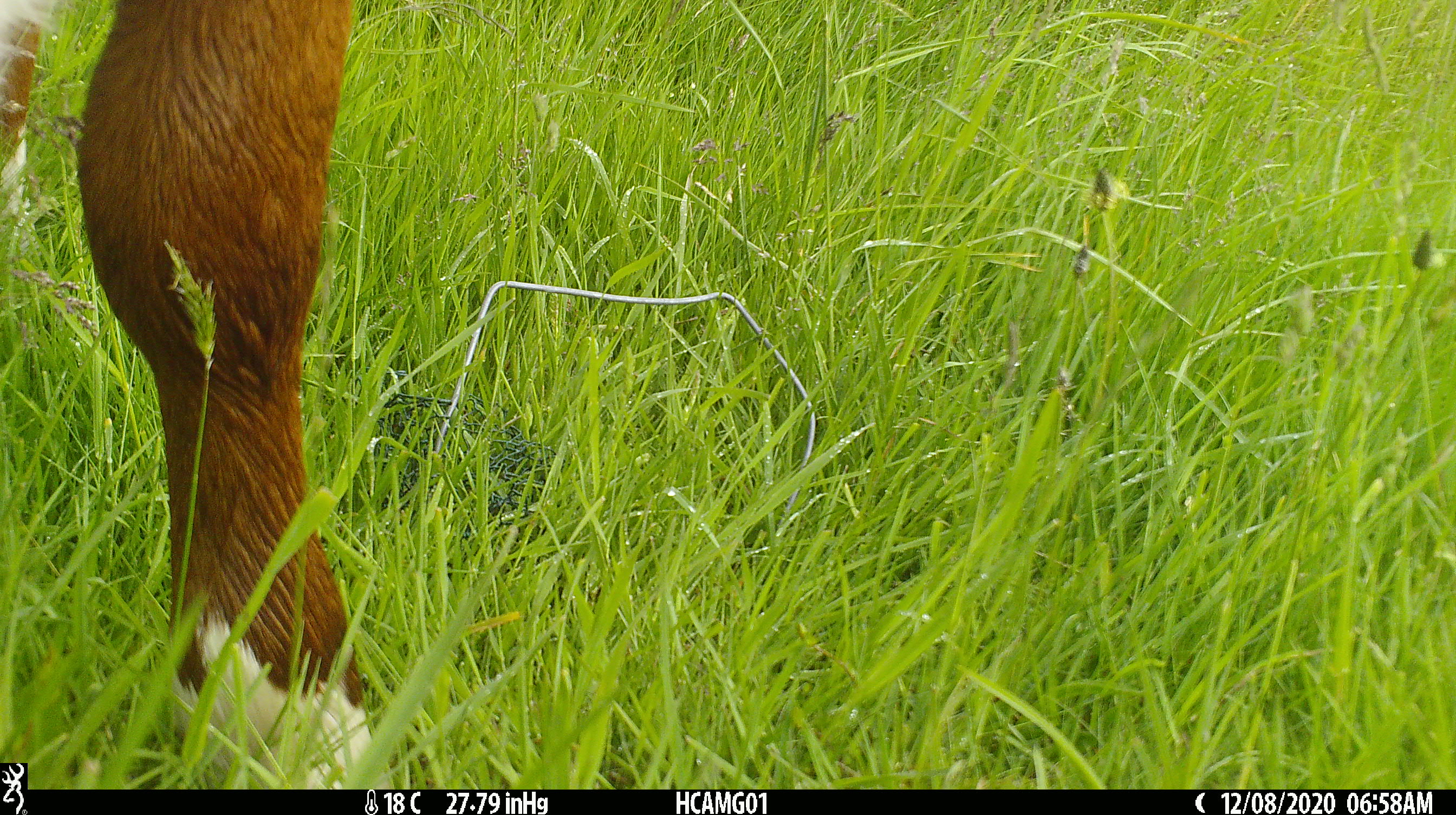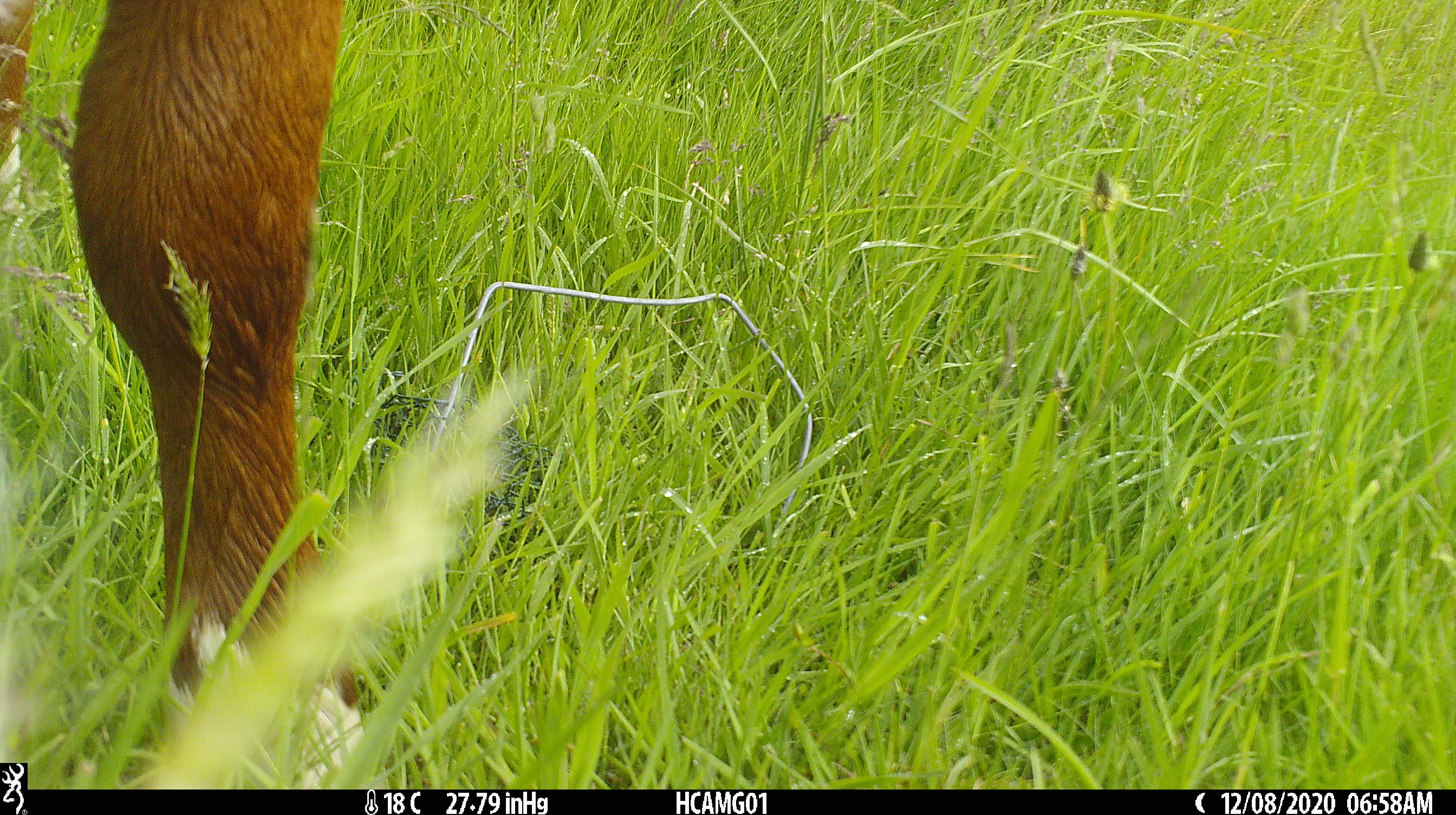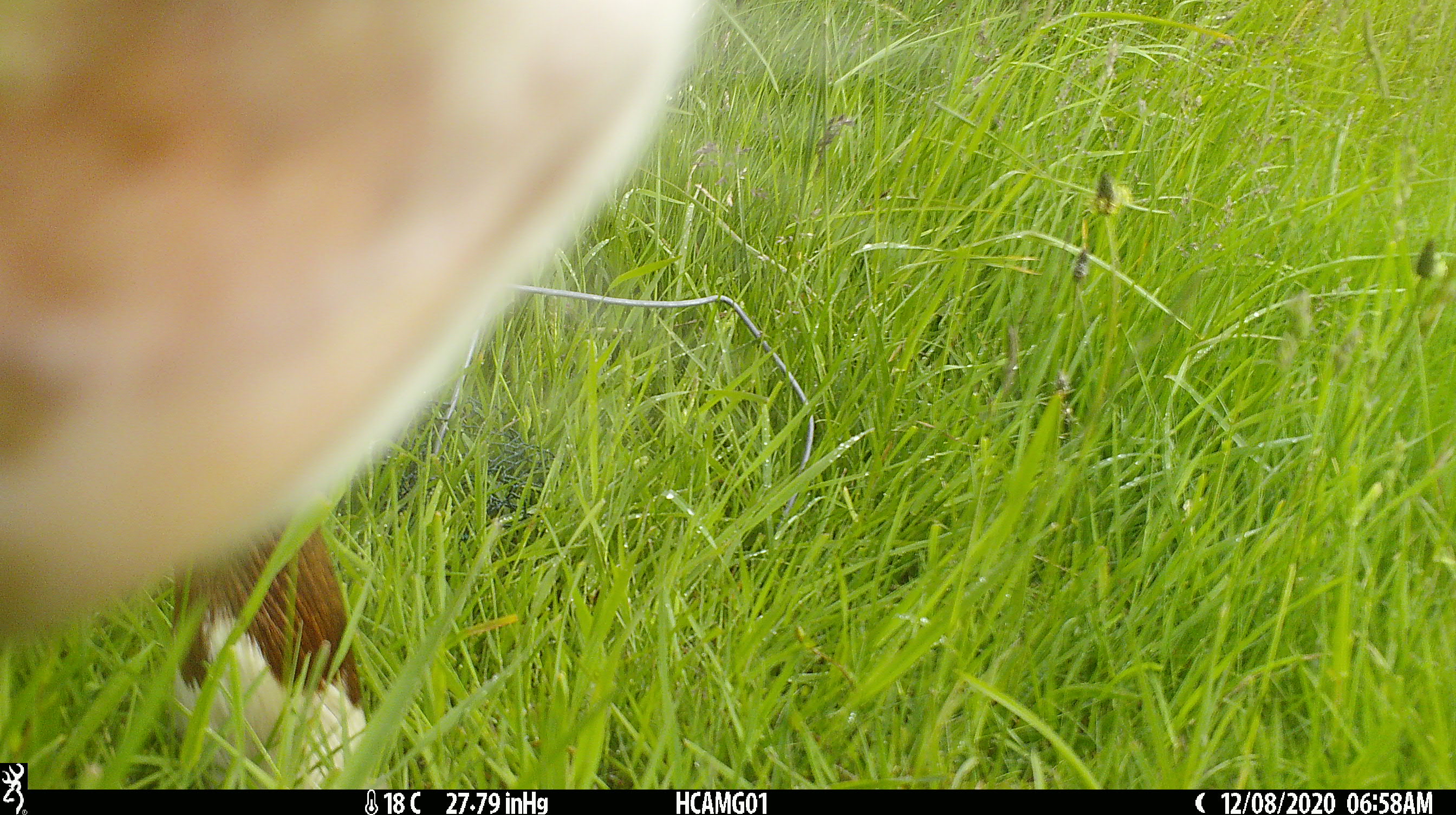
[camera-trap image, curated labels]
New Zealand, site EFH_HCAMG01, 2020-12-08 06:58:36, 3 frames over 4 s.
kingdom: Animalia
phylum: Chordata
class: Mammalia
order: Artiodactyla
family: Bovidae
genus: Bos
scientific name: Bos taurus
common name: domestic cow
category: cow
Cow (domestic cow) (Bos taurus).